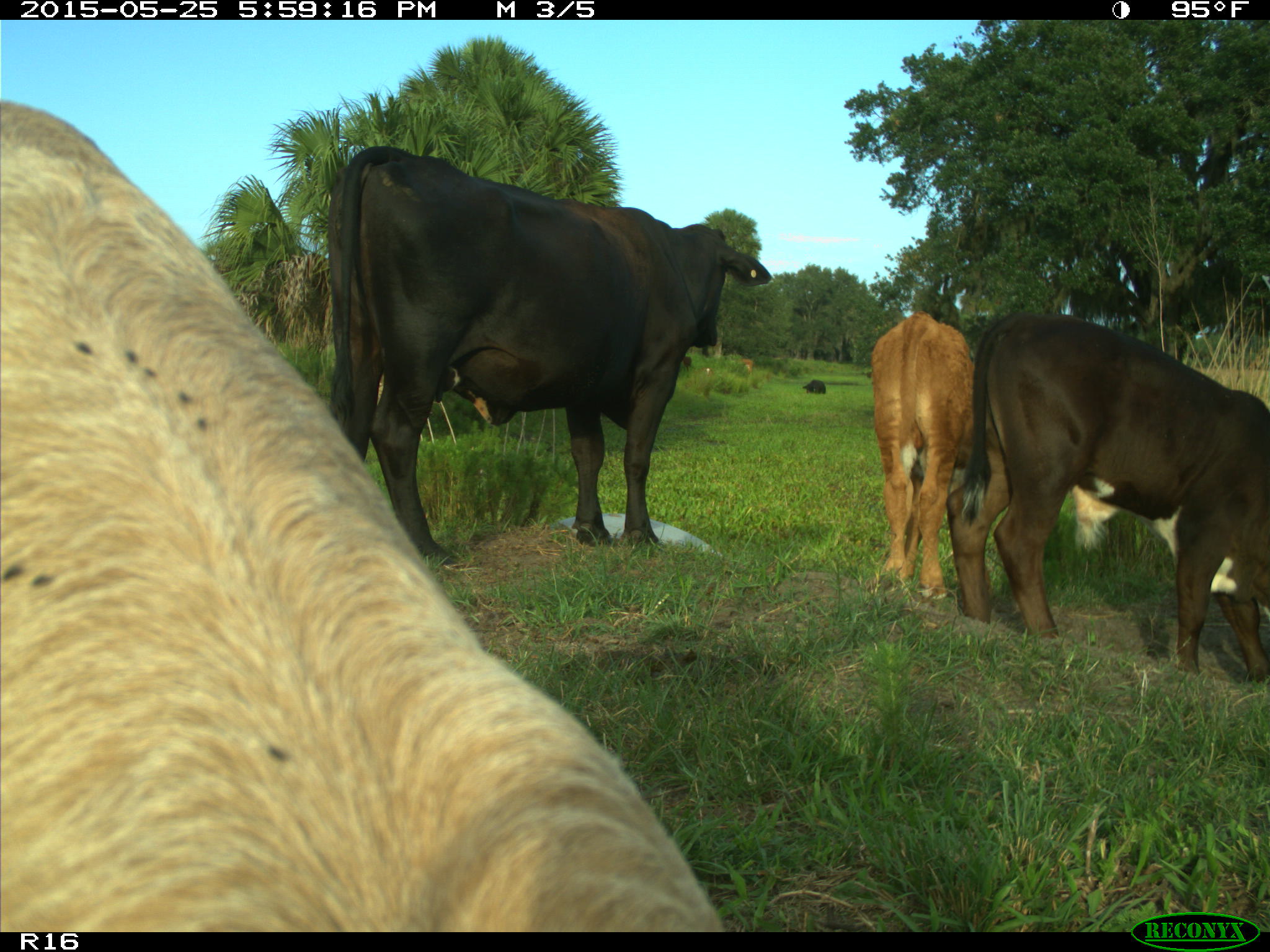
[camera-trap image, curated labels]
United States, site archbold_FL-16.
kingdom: Animalia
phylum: Chordata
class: Mammalia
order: Artiodactyla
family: Bovidae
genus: Bos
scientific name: Bos taurus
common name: domestic cow